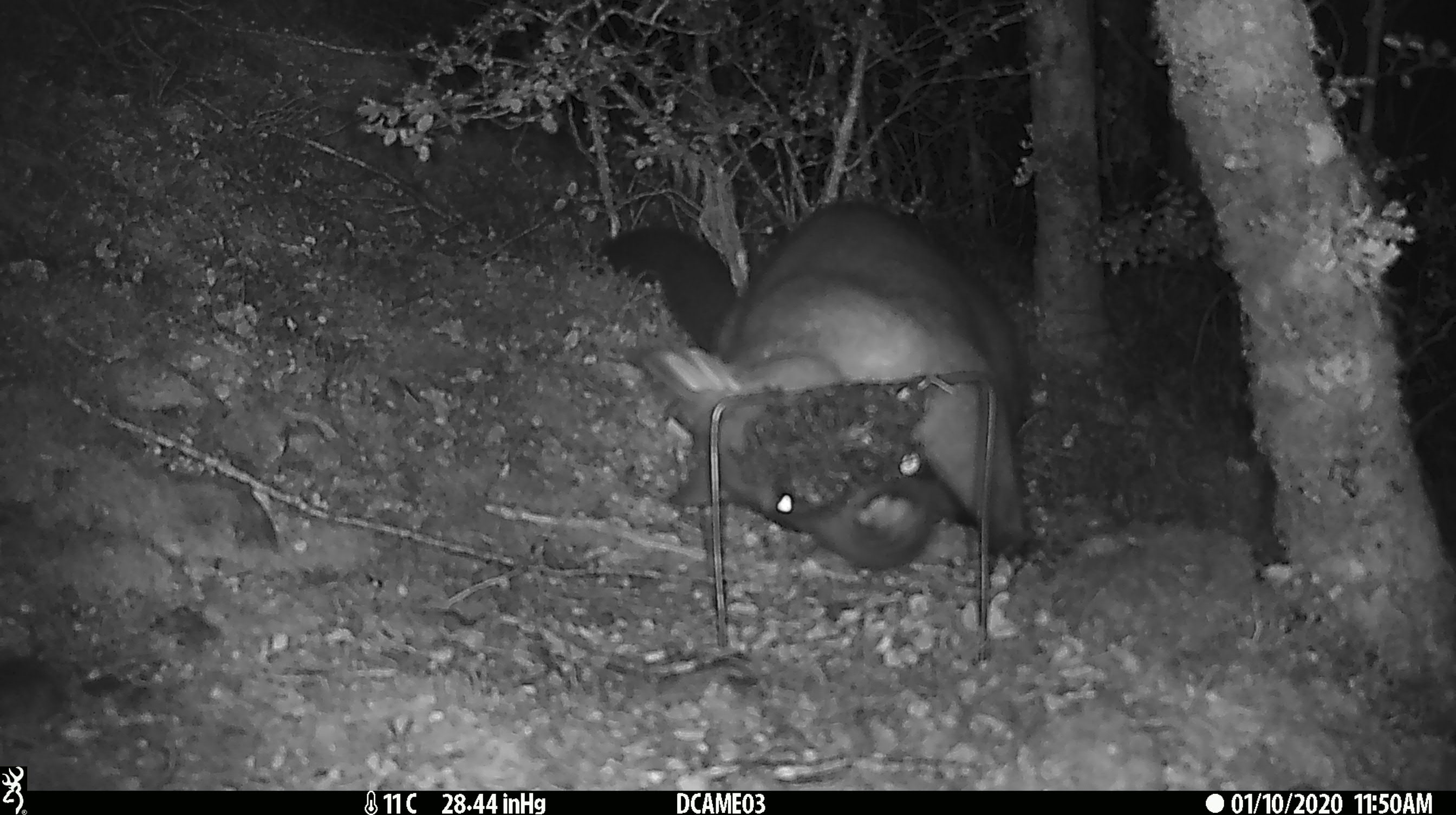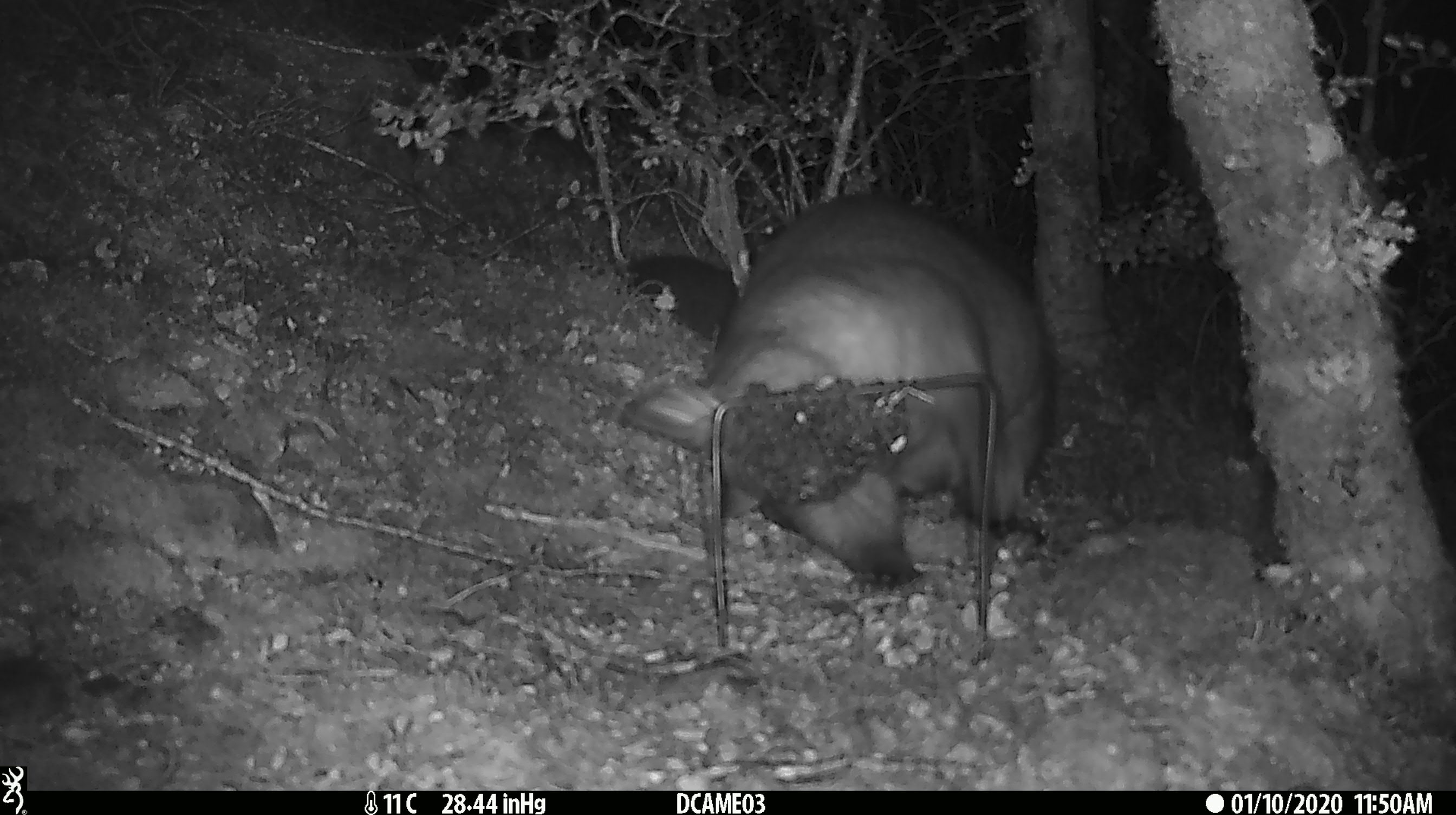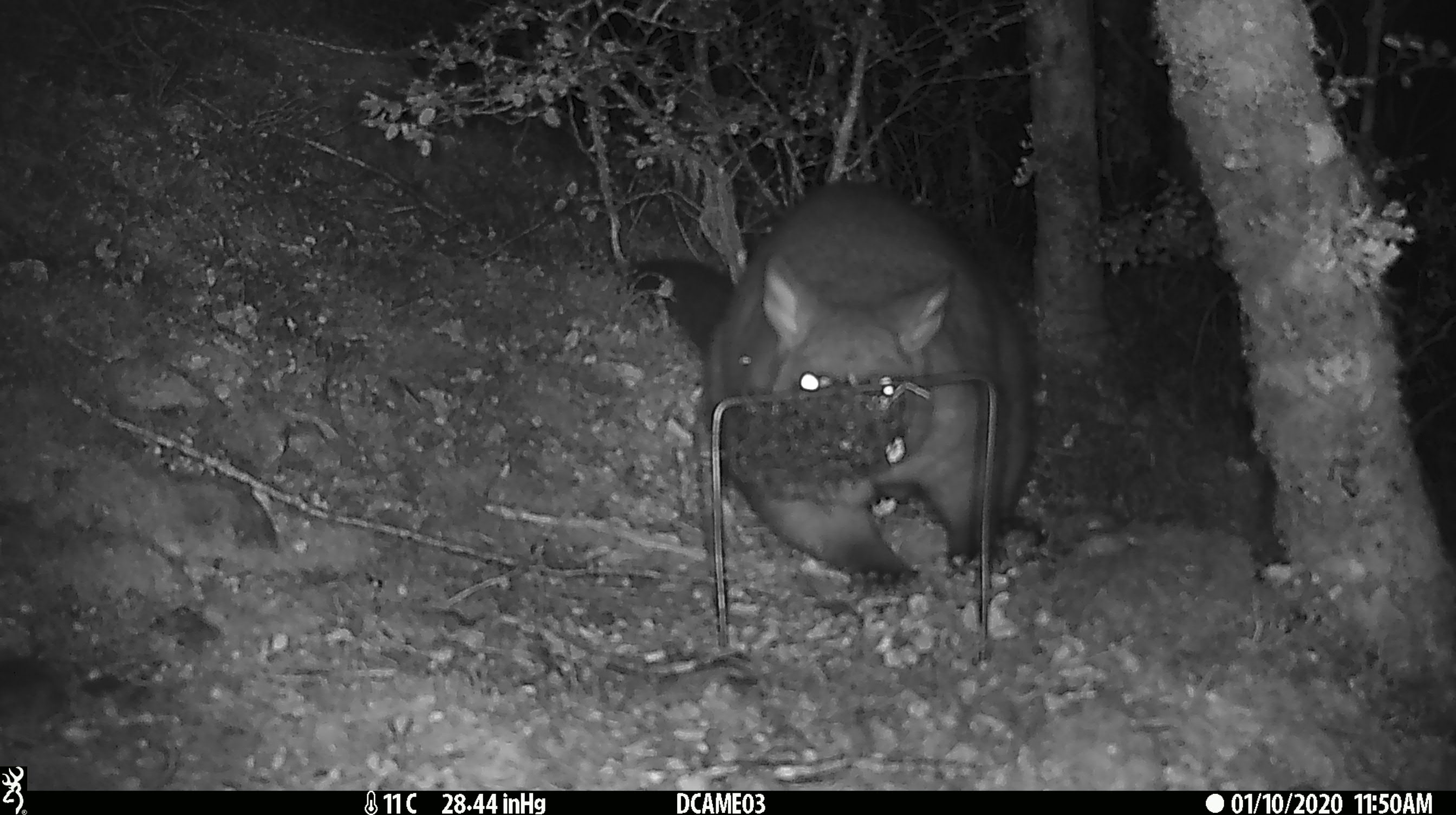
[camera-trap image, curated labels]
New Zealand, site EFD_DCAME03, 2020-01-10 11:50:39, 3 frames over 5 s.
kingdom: Animalia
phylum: Chordata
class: Mammalia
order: Diprotodontia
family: Phalangeridae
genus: Trichosurus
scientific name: Trichosurus vulpecula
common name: common brushtail possum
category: possum